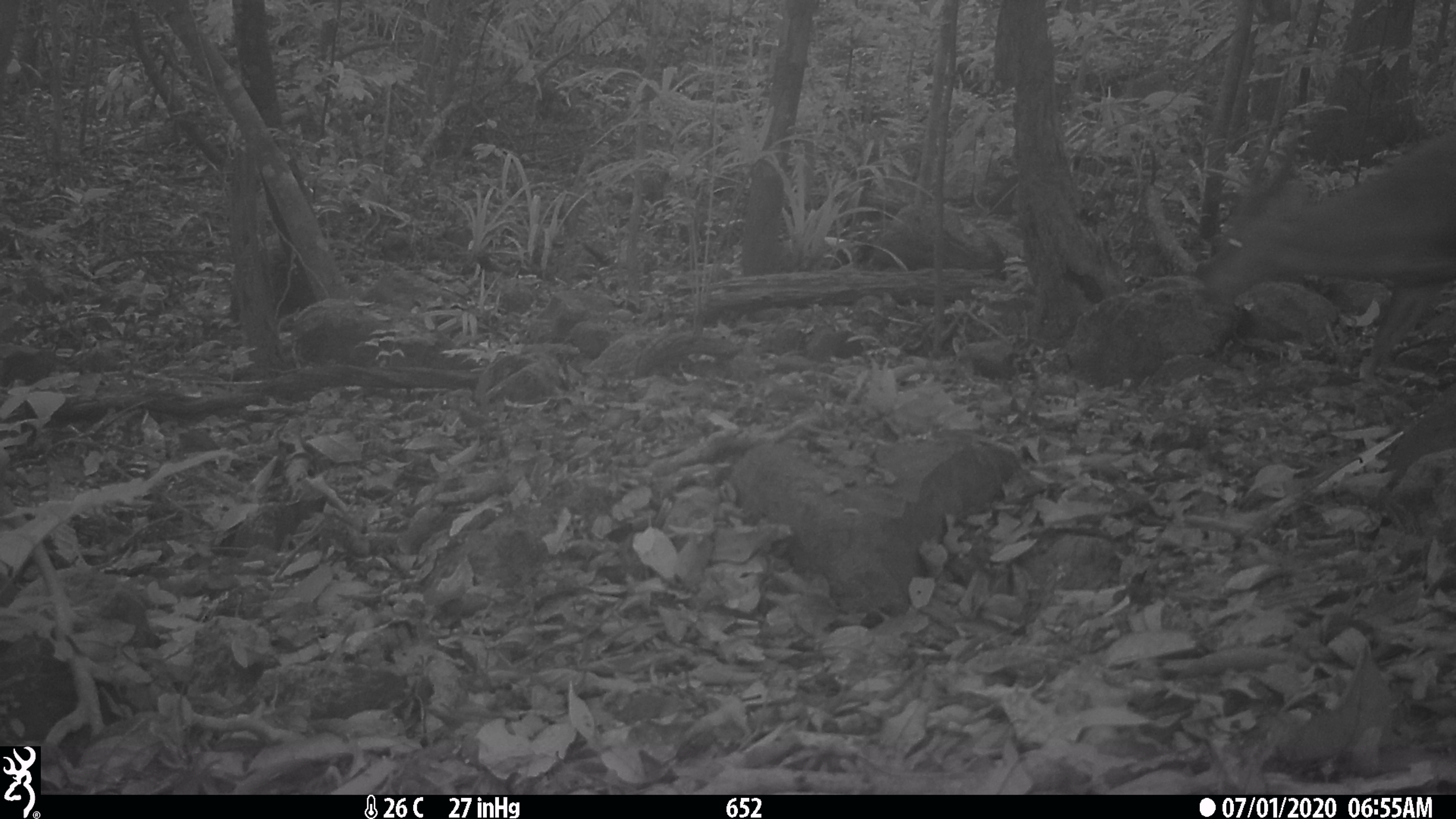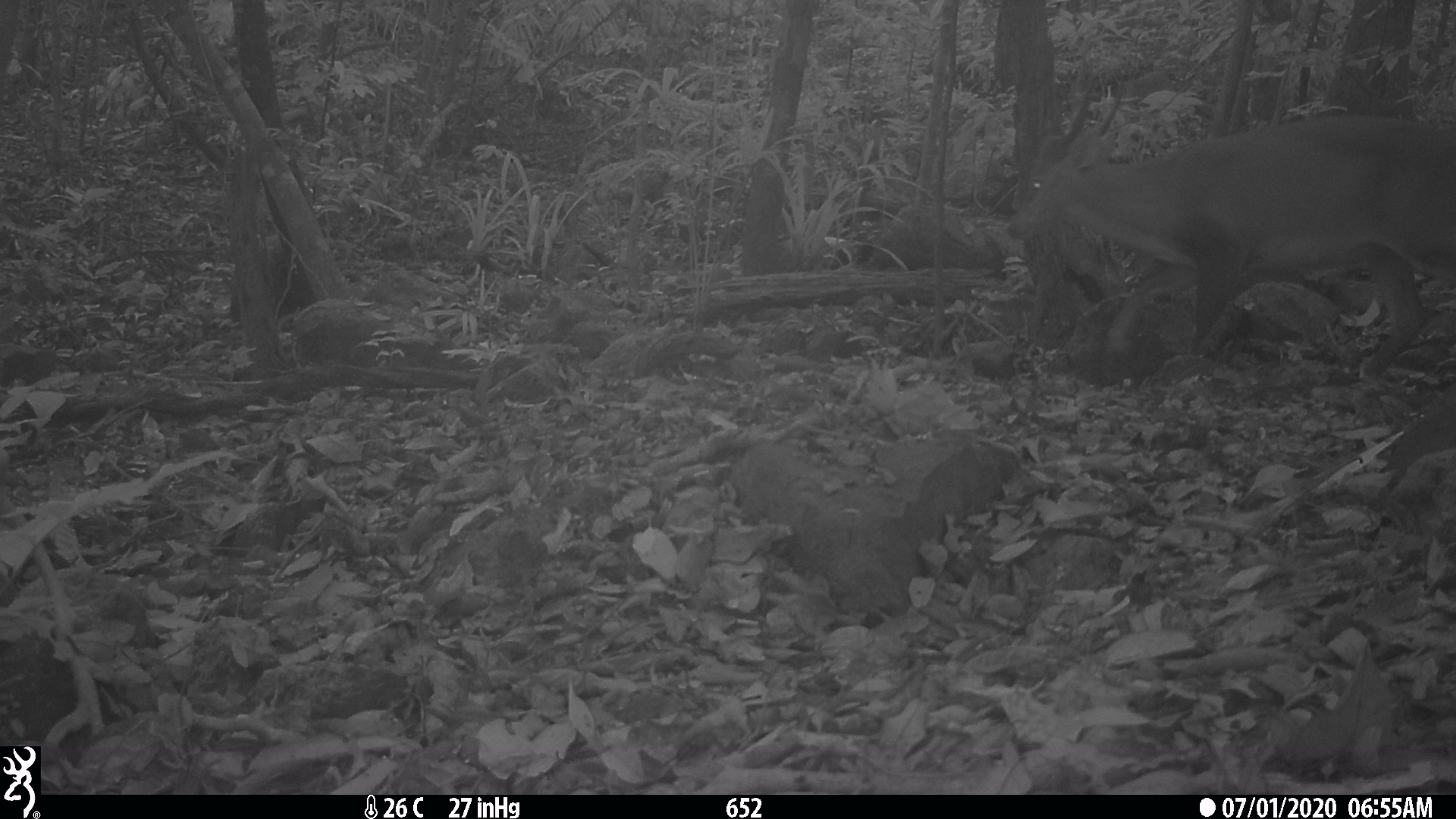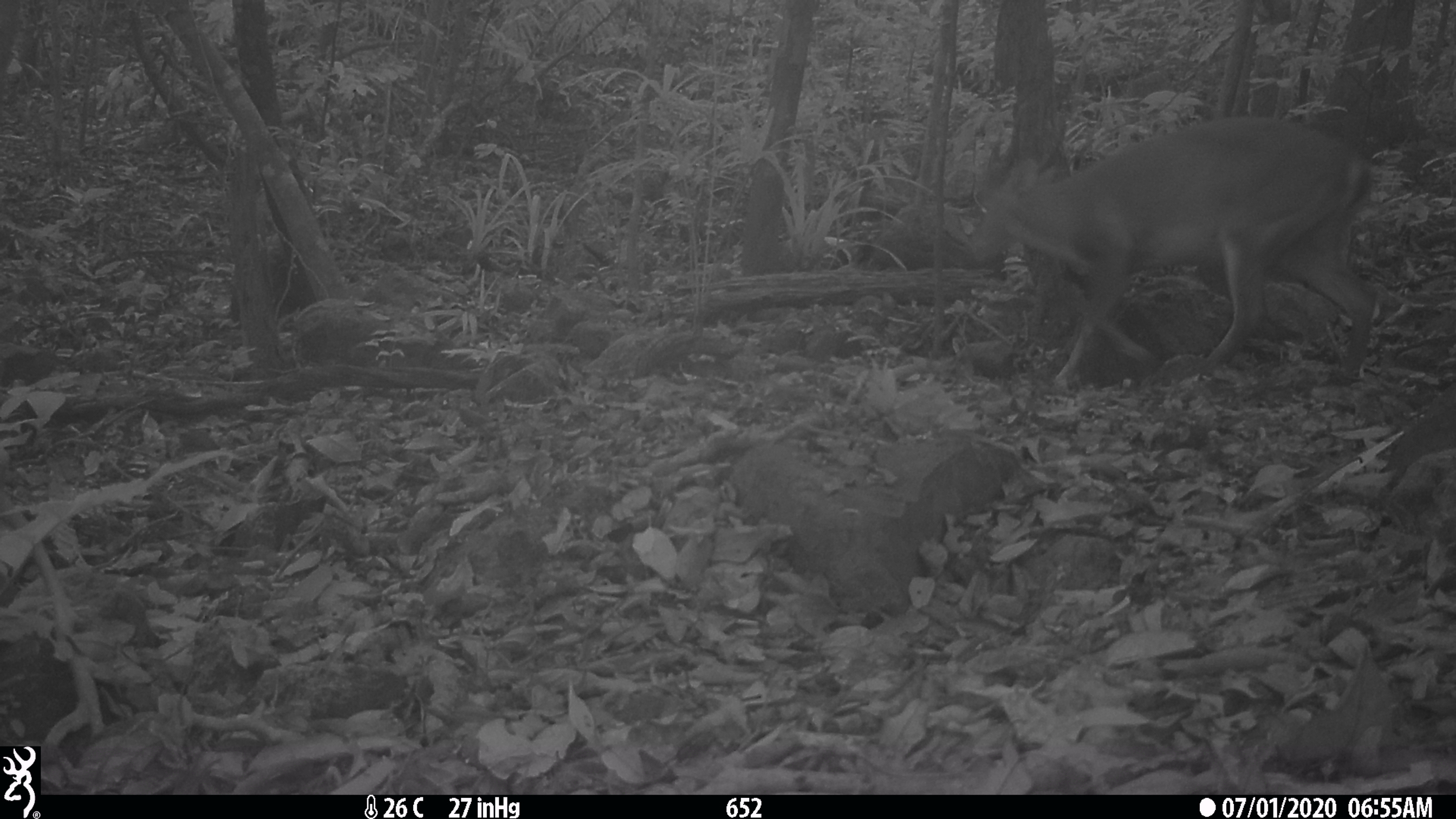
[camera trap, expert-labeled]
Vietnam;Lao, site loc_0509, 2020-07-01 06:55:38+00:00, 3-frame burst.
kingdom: Animalia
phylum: Chordata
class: Mammalia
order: Artiodactyla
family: Cervidae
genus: Muntiacus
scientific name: Muntiacus vuquangensis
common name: large-antlered muntjac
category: large antlered muntjac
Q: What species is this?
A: Large antlered muntjac (large-antlered muntjac) (Muntiacus vuquangensis).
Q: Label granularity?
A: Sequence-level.